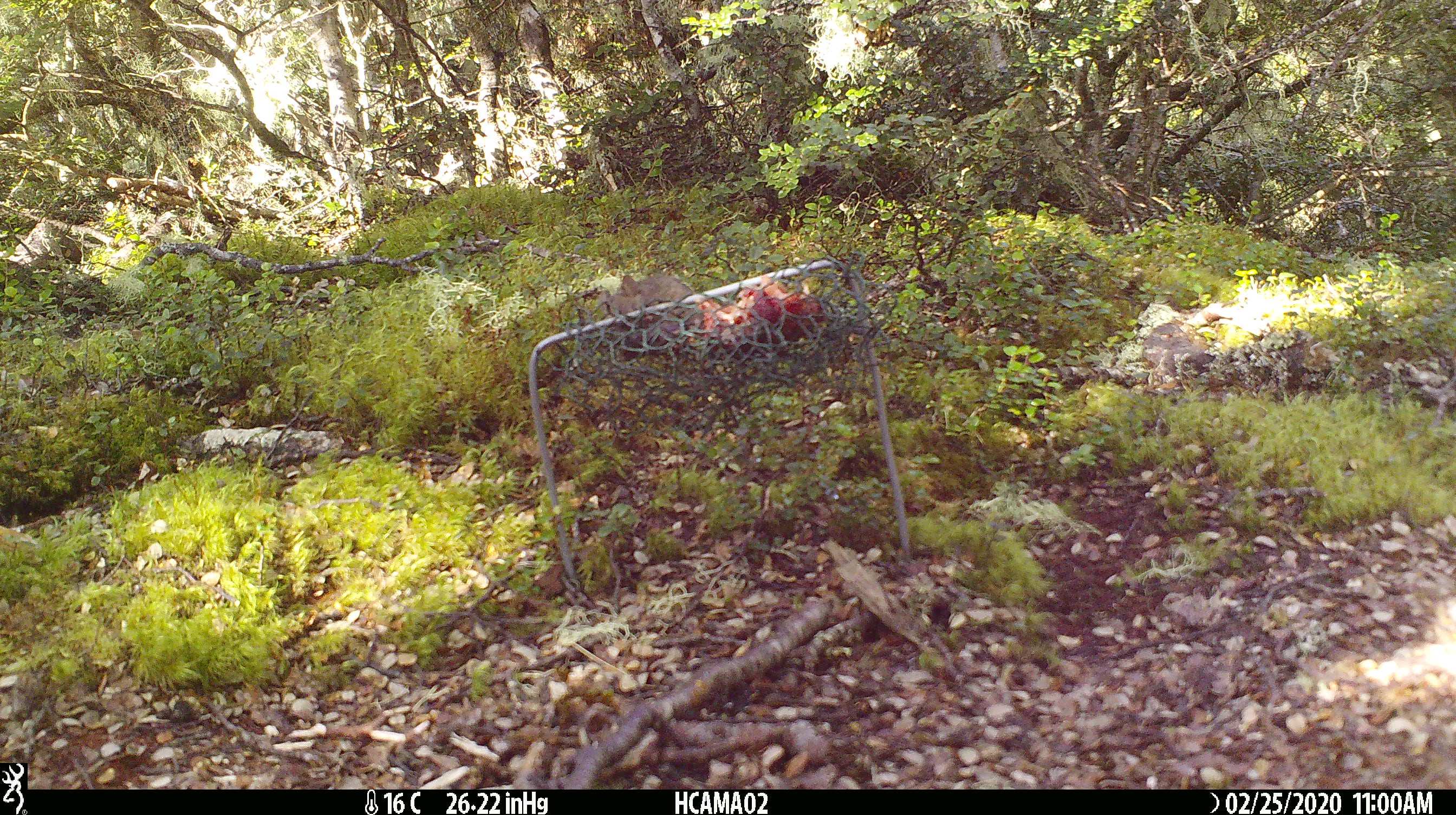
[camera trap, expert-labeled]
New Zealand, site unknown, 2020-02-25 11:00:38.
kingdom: Animalia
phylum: Chordata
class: Mammalia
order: Rodentia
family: Muridae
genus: Mus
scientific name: Mus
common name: mouse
Mouse (Mus).